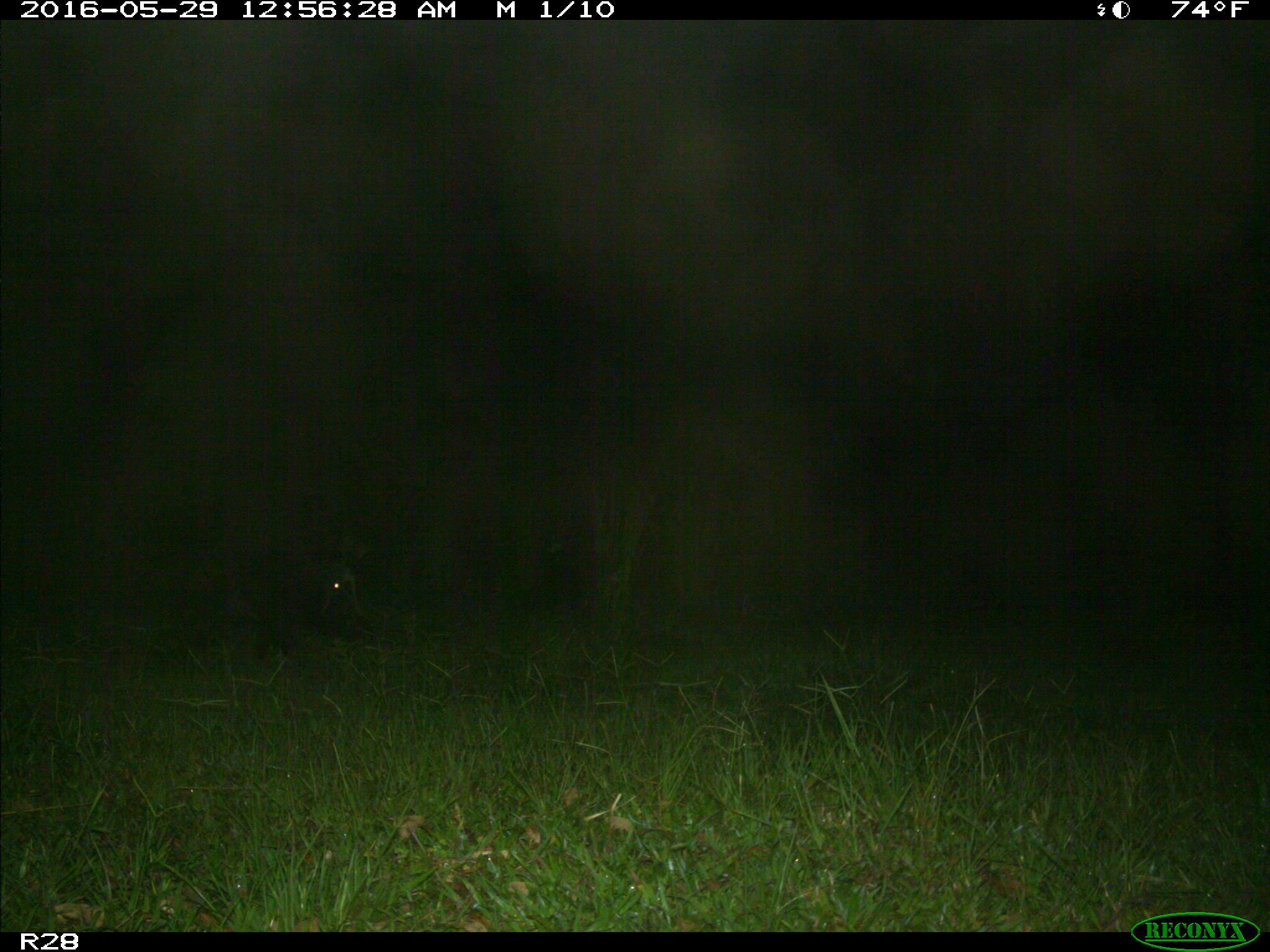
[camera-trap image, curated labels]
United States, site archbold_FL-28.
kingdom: Animalia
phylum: Chordata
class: Mammalia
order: Artiodactyla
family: Suidae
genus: Sus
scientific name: Sus scrofa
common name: wild boar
Sus scrofa (wild boar).